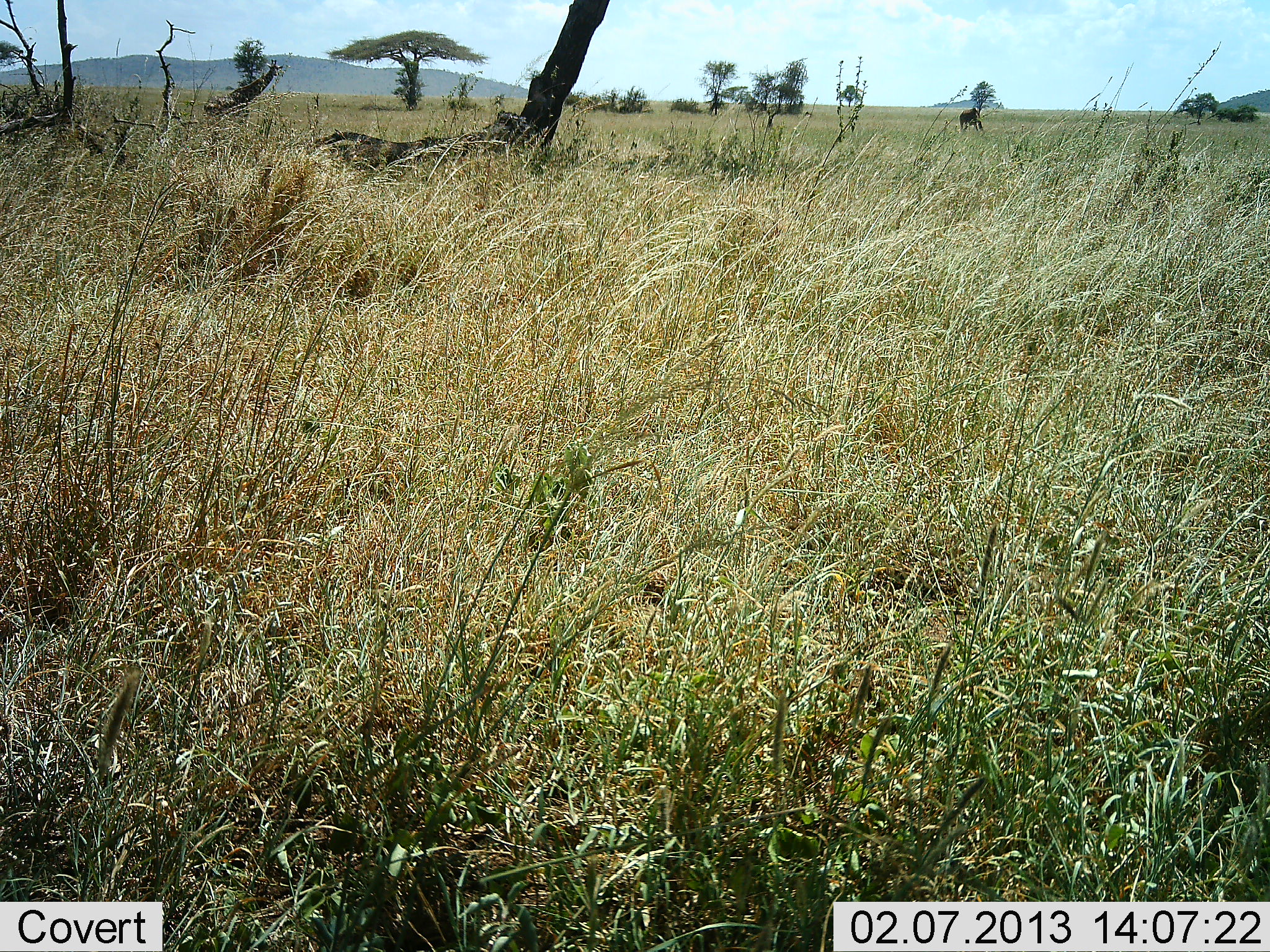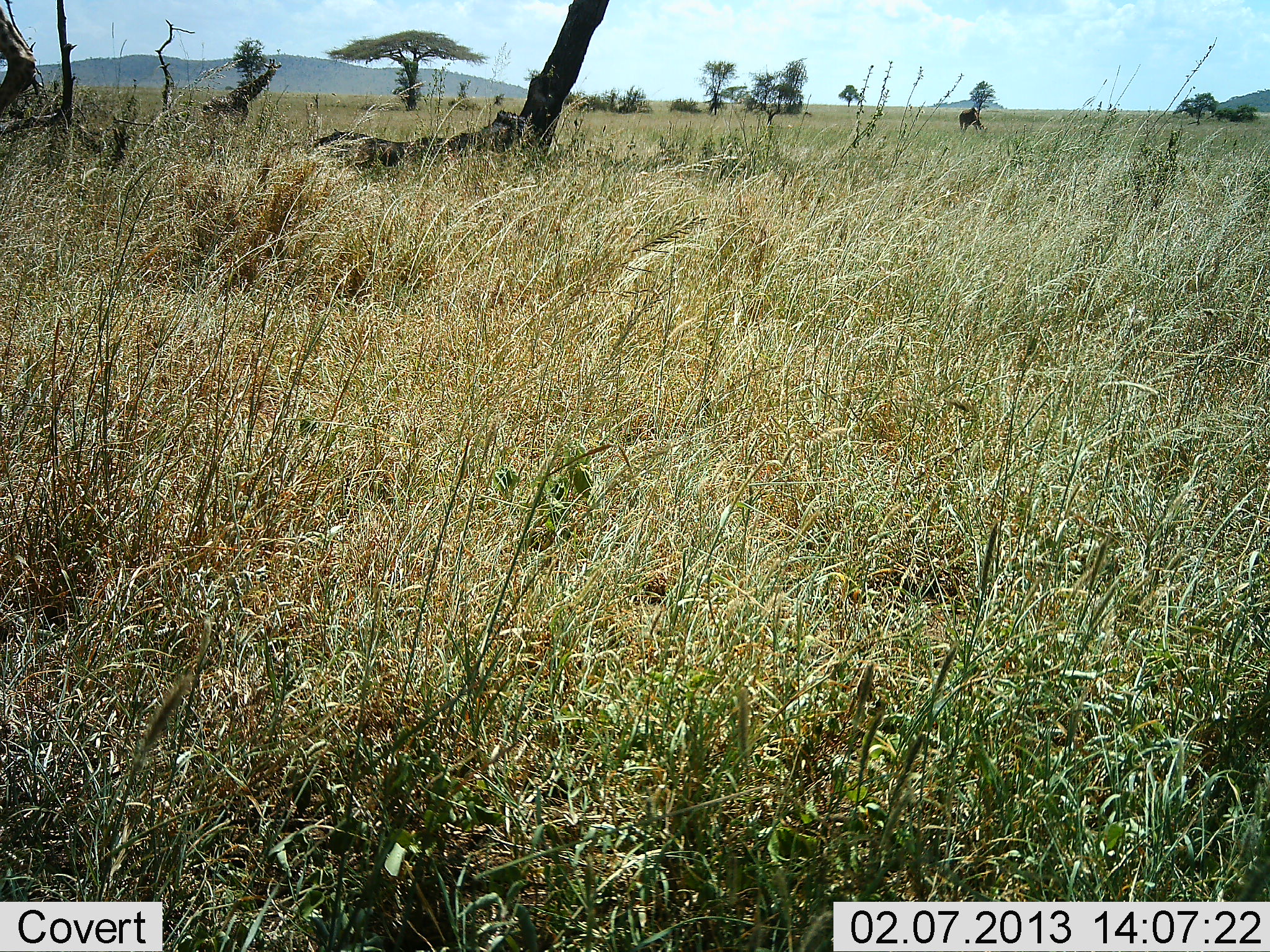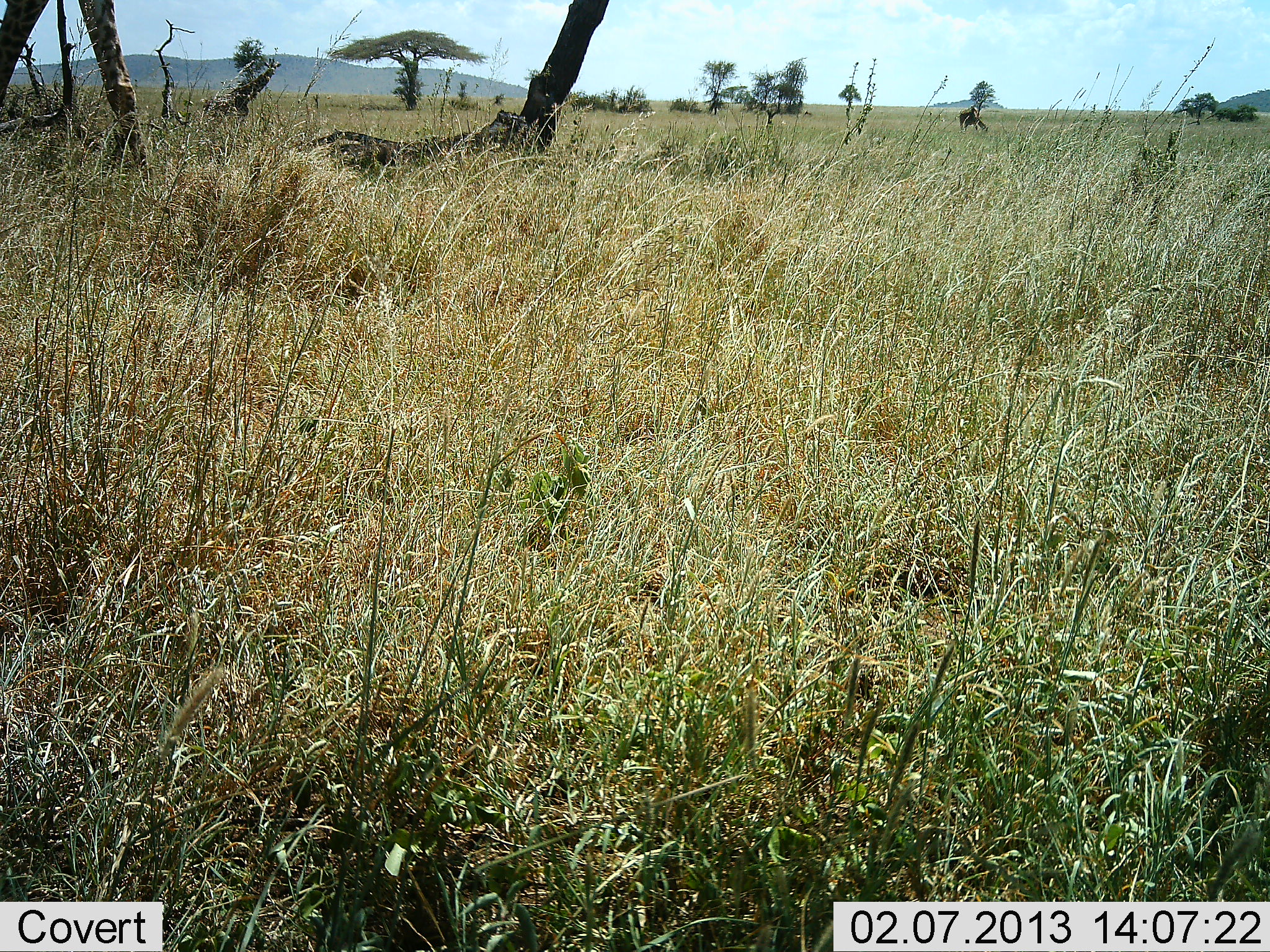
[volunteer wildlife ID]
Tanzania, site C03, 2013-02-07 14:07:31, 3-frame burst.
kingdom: Animalia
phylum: Chordata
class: Mammalia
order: Artiodactyla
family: Giraffidae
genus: Giraffa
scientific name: Giraffa camelopardalis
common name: giraffe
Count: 1.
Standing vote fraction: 0%.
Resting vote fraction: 0%.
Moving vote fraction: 100%.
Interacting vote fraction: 0%.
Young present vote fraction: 0%.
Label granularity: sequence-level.